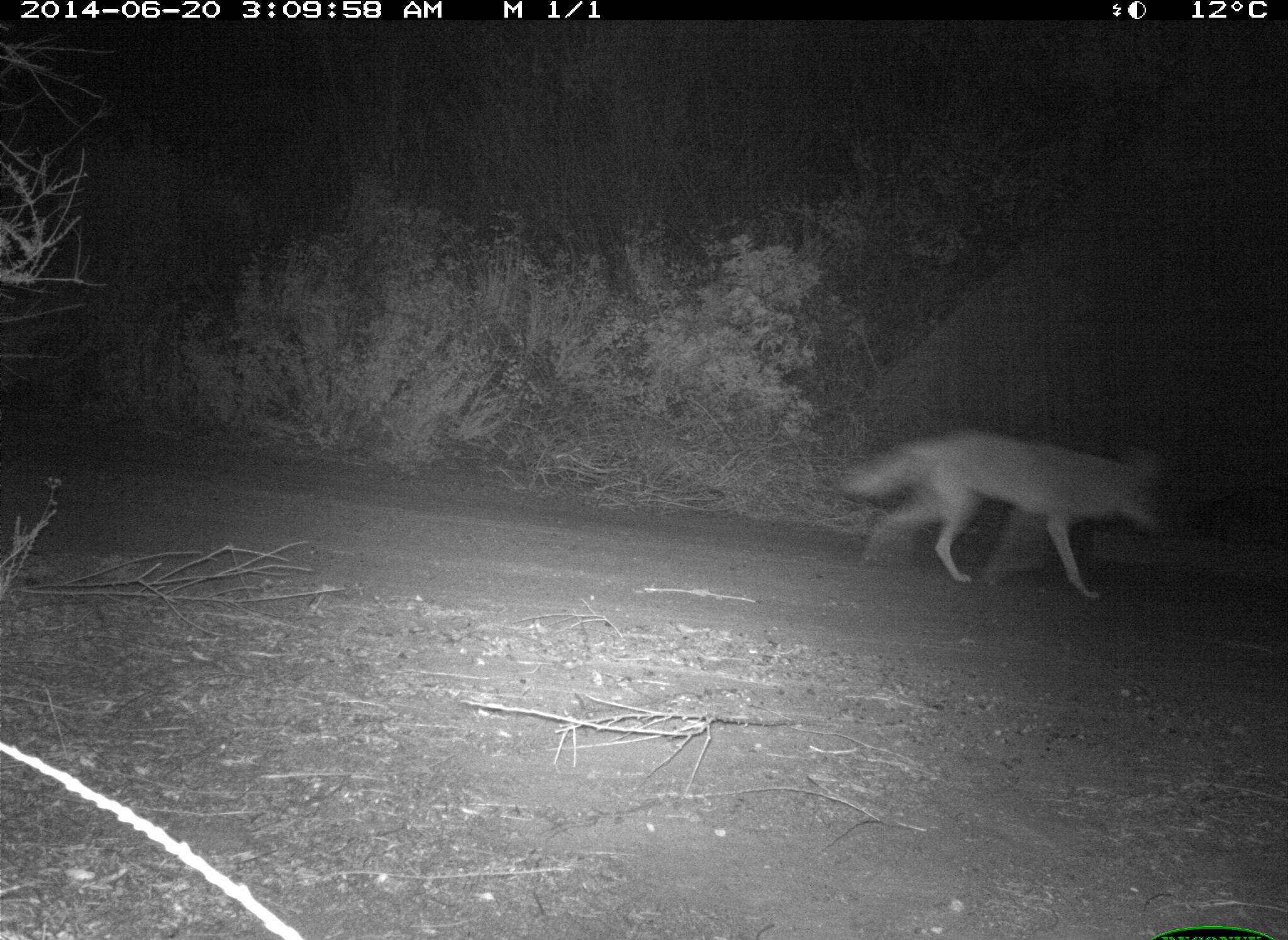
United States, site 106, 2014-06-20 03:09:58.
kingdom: Animalia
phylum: Chordata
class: Mammalia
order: Carnivora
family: Canidae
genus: Canis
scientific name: Canis latrans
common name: coyote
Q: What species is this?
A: Coyote (Canis latrans).